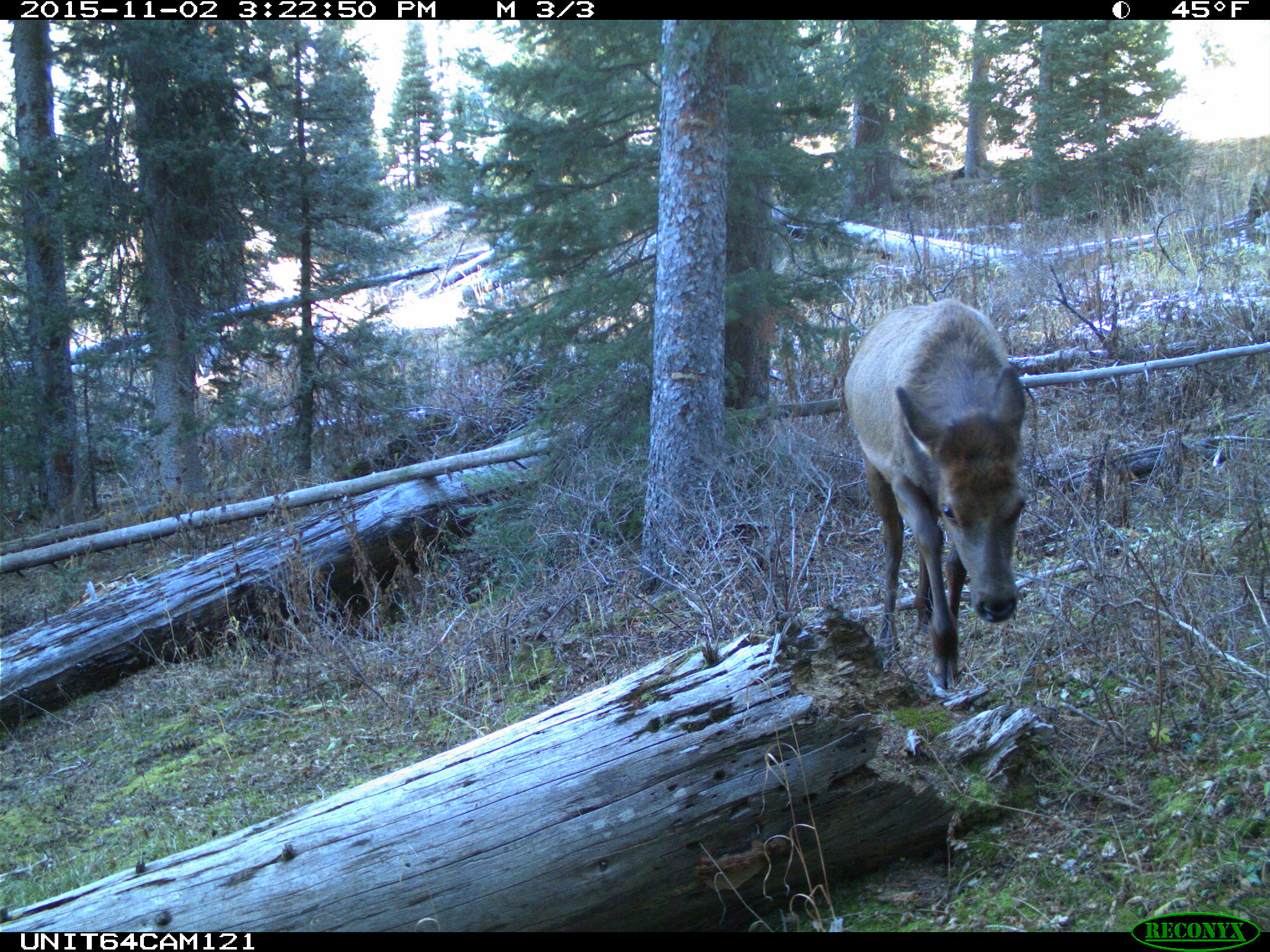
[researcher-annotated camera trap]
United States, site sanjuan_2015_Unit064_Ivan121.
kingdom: Animalia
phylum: Chordata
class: Mammalia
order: Artiodactyla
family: Cervidae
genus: Cervus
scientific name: Cervus elaphus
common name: red deer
Cervus elaphus (red deer).